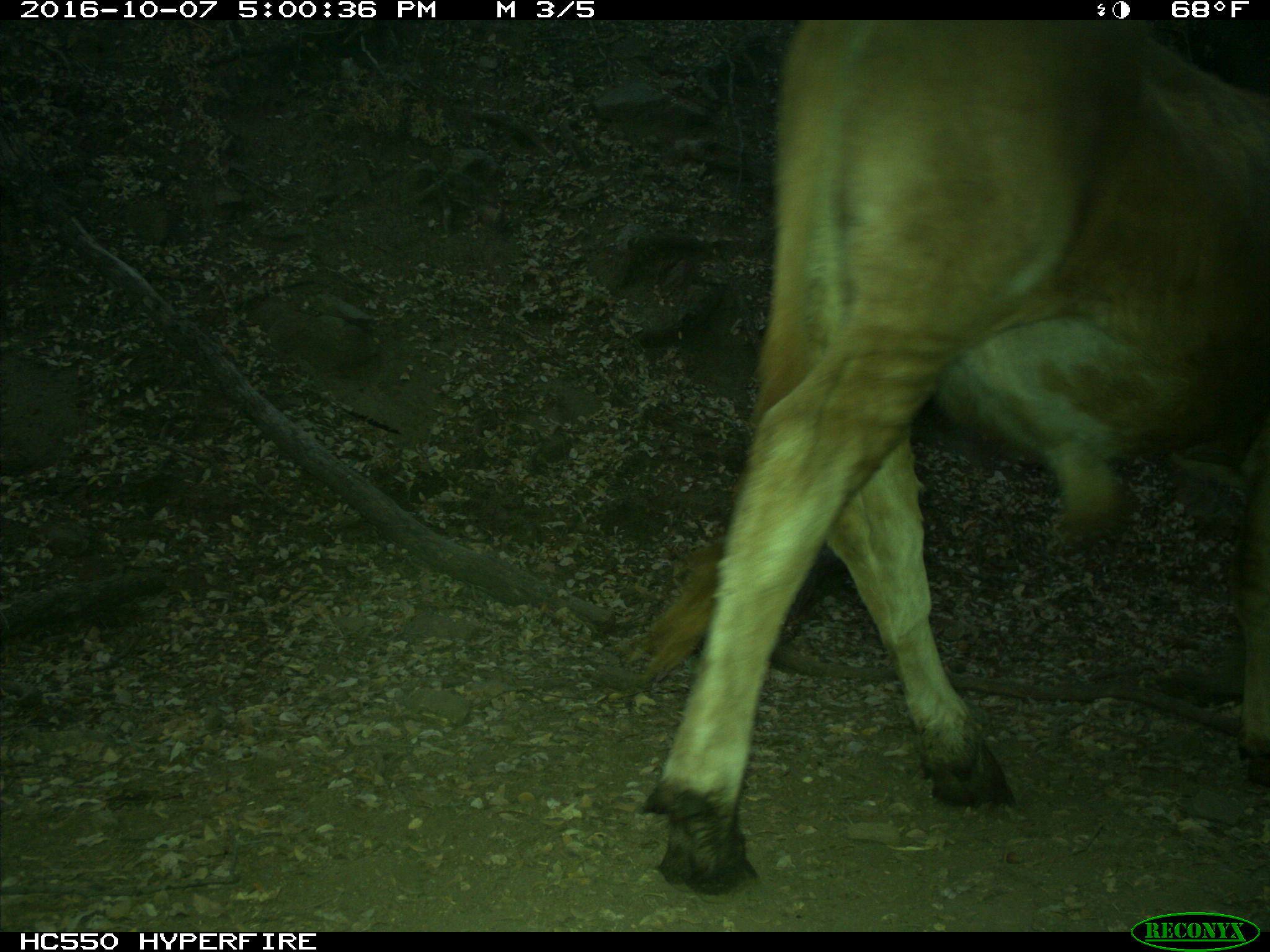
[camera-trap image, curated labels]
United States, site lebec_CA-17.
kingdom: Animalia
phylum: Chordata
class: Mammalia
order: Artiodactyla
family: Bovidae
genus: Bos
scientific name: Bos taurus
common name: domestic cow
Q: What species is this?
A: Bos taurus (domestic cow).